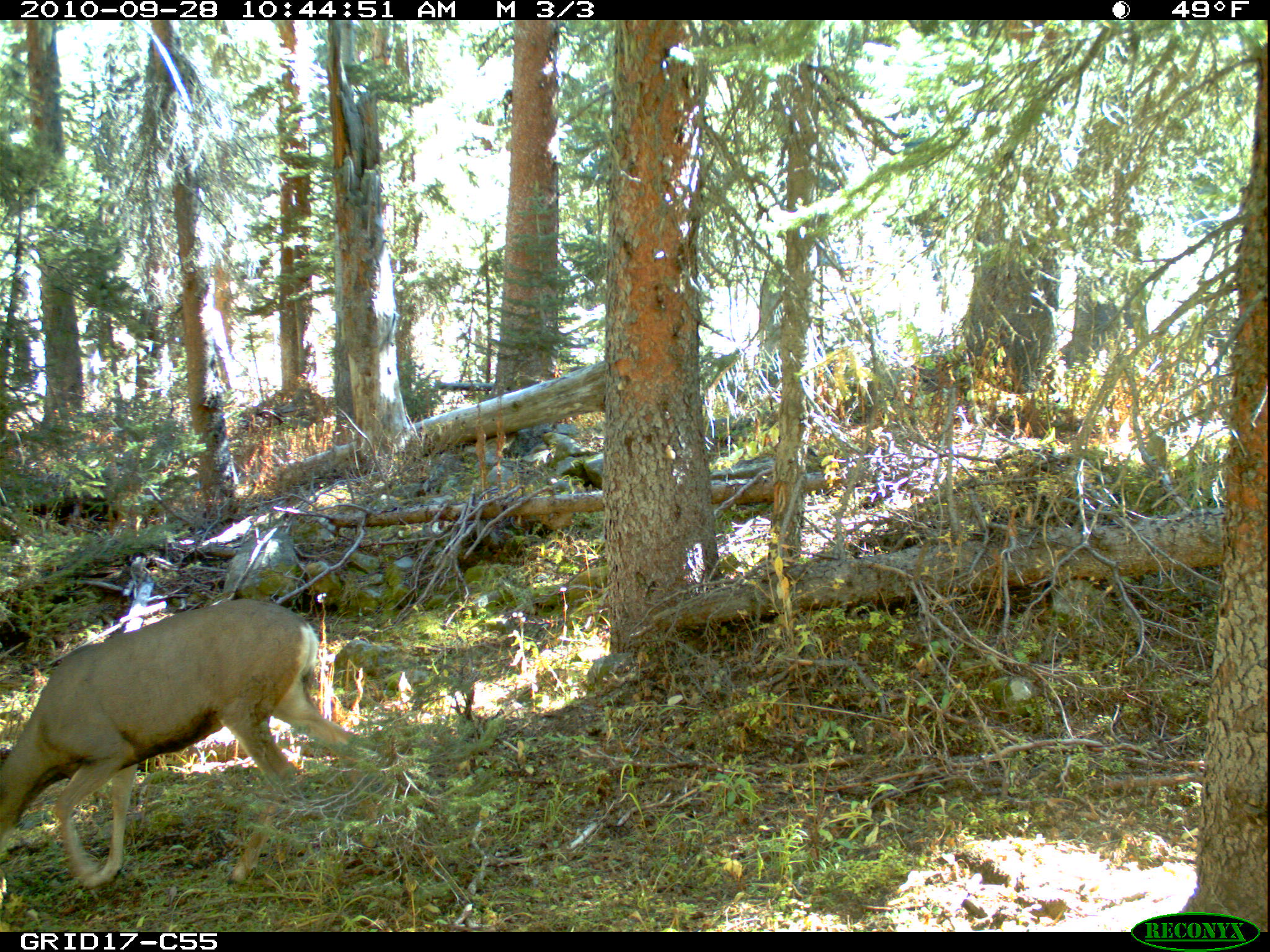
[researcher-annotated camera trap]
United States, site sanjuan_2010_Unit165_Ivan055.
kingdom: Animalia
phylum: Chordata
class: Mammalia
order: Artiodactyla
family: Cervidae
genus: Odocoileus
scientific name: Odocoileus hemionus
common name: mule deer